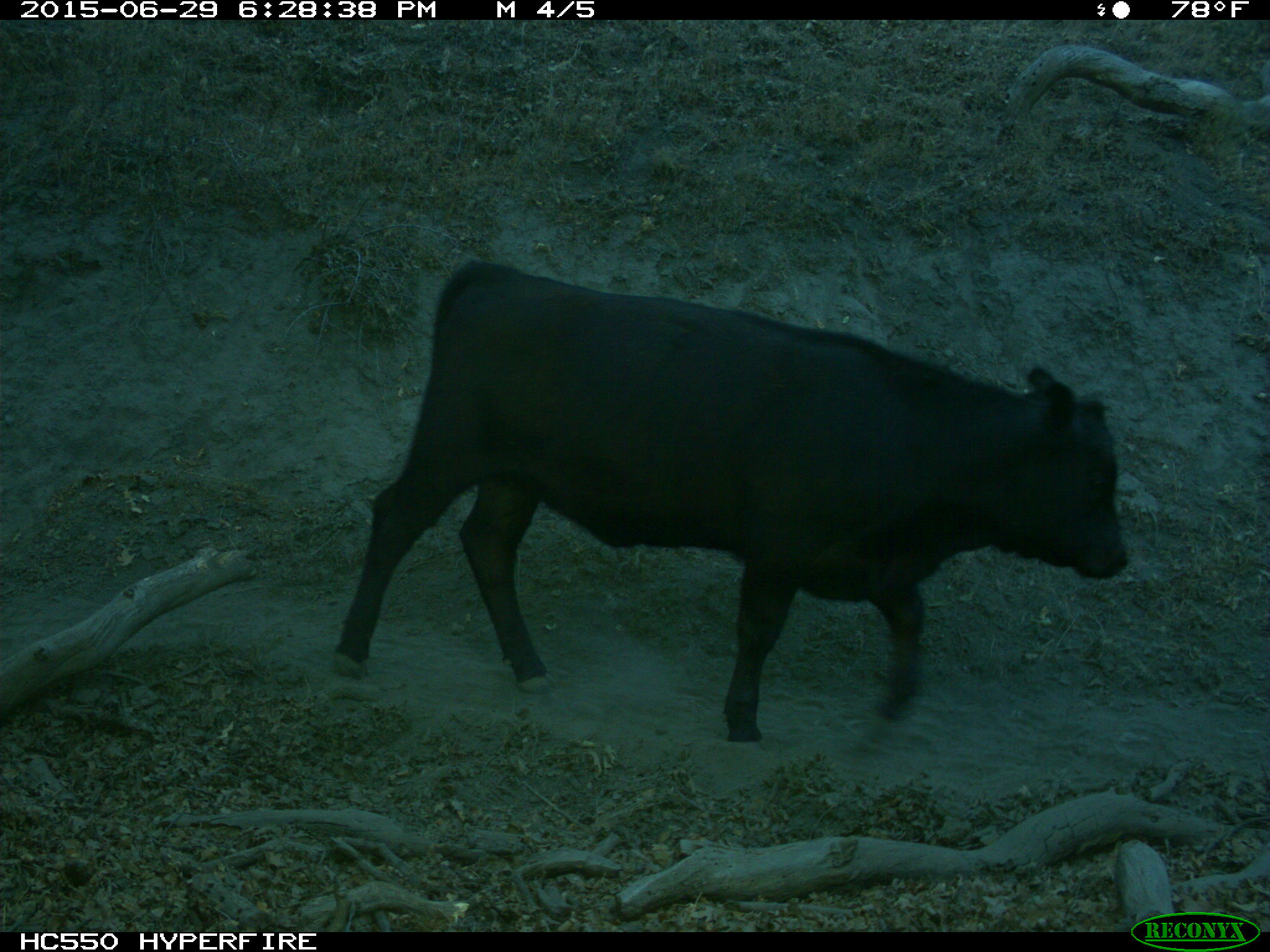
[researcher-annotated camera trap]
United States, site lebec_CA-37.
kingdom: Animalia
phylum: Chordata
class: Mammalia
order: Artiodactyla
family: Bovidae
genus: Bos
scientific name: Bos taurus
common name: domestic cow